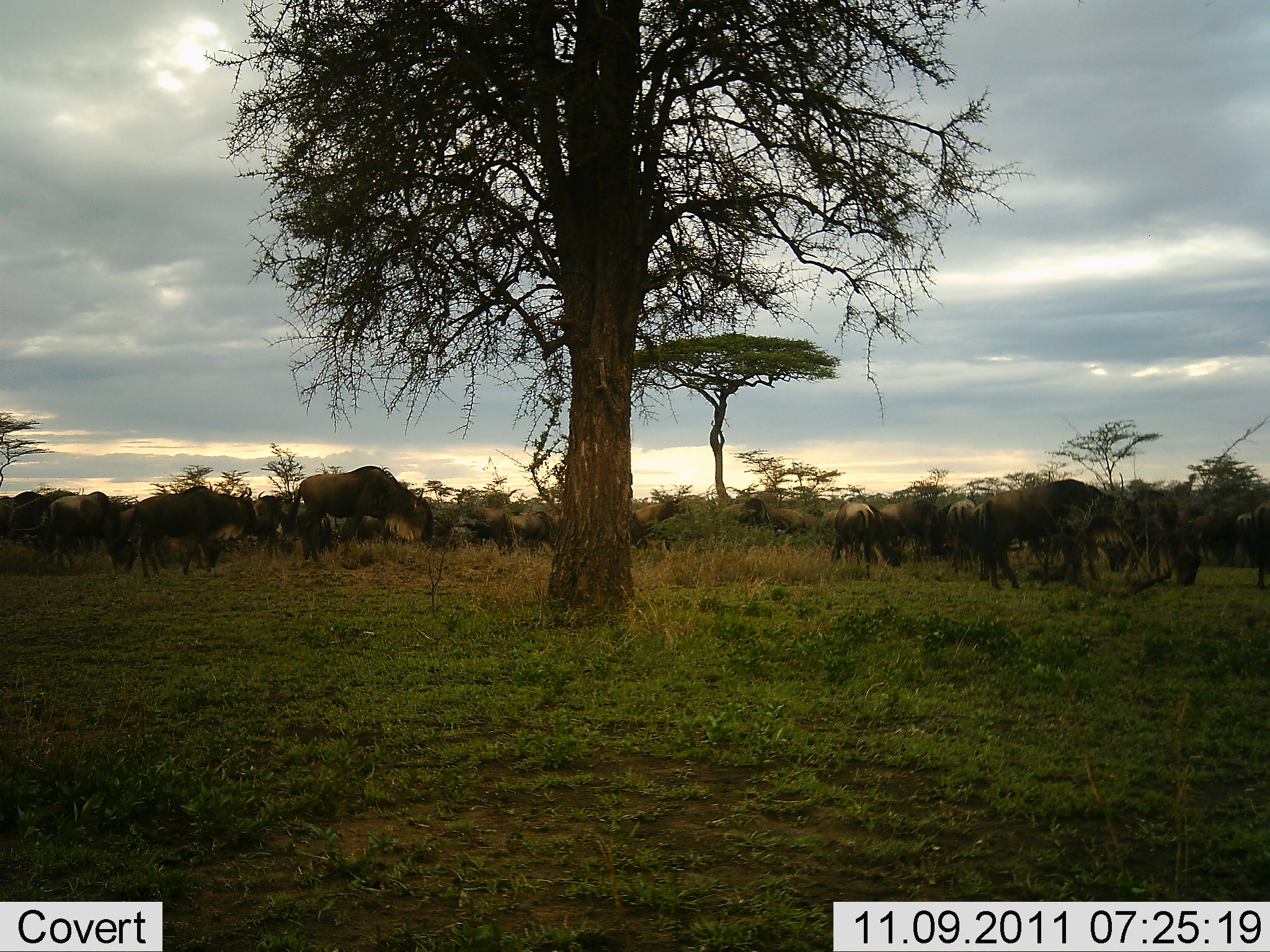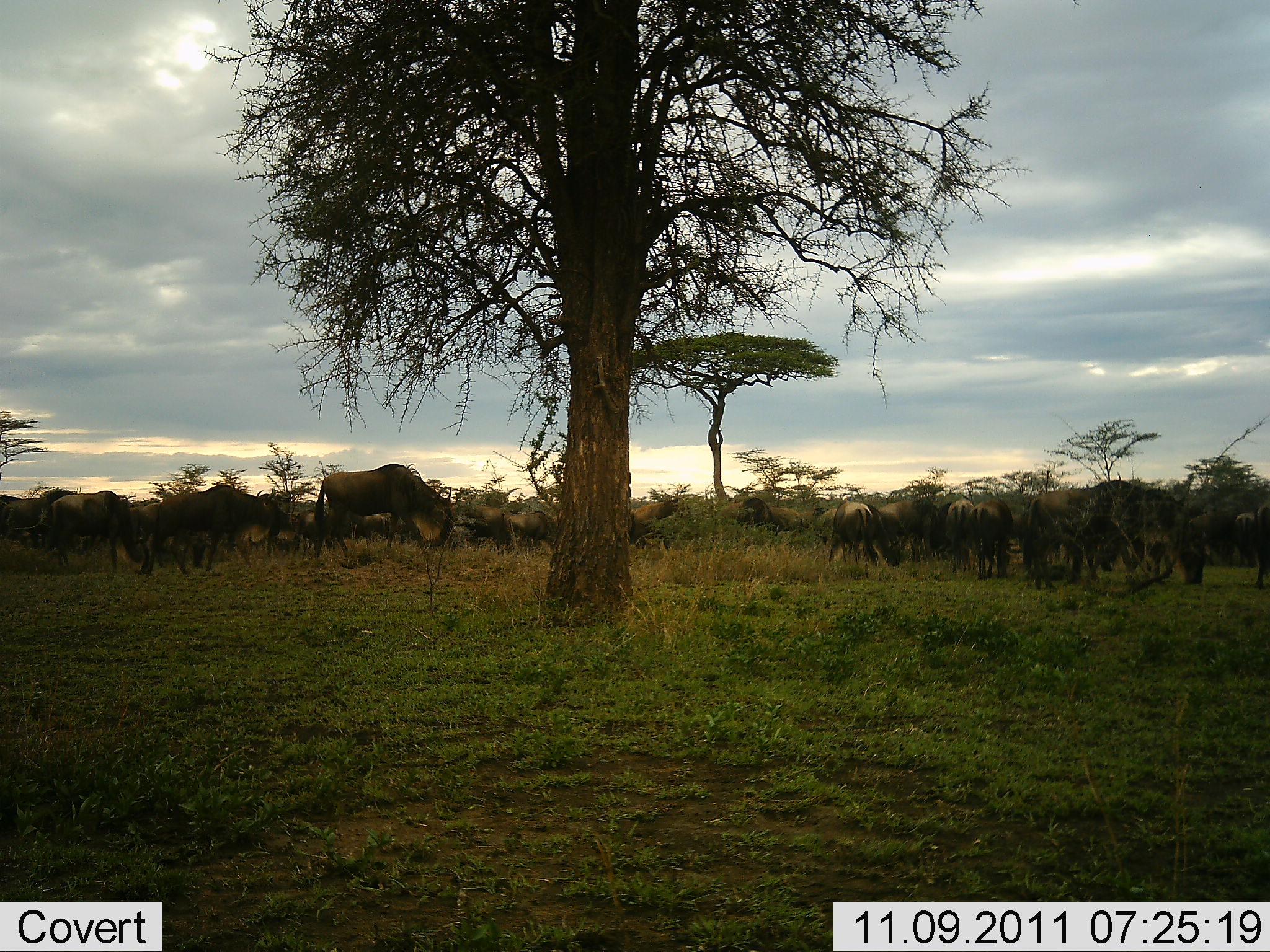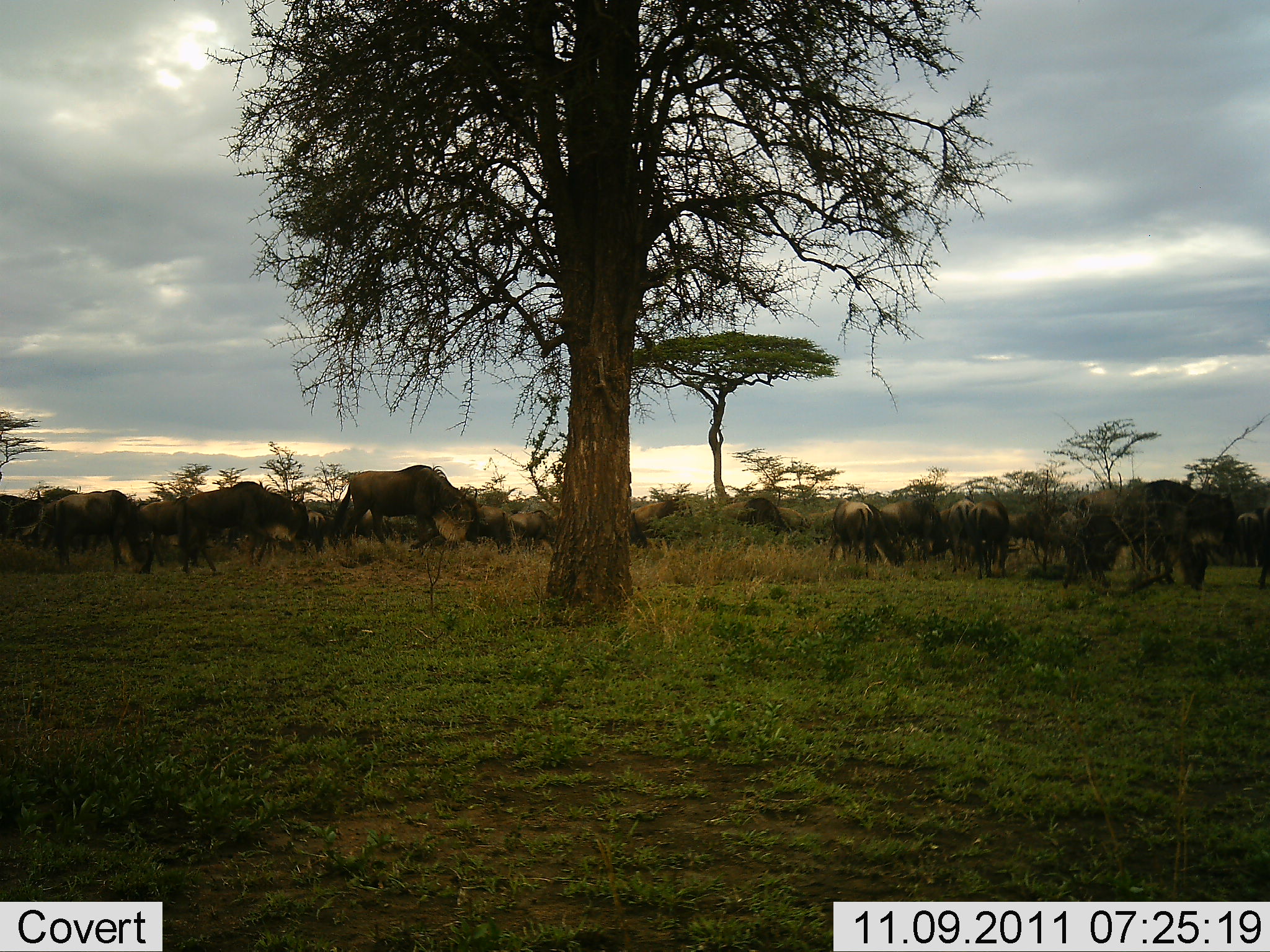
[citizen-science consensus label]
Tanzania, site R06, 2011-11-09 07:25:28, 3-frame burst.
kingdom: Animalia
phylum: Chordata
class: Mammalia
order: Artiodactyla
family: Bovidae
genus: Connochaetes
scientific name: Connochaetes taurinus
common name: blue wildebeest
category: wildebeest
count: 11-50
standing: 21%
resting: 0%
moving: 64%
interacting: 0%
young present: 0%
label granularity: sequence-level